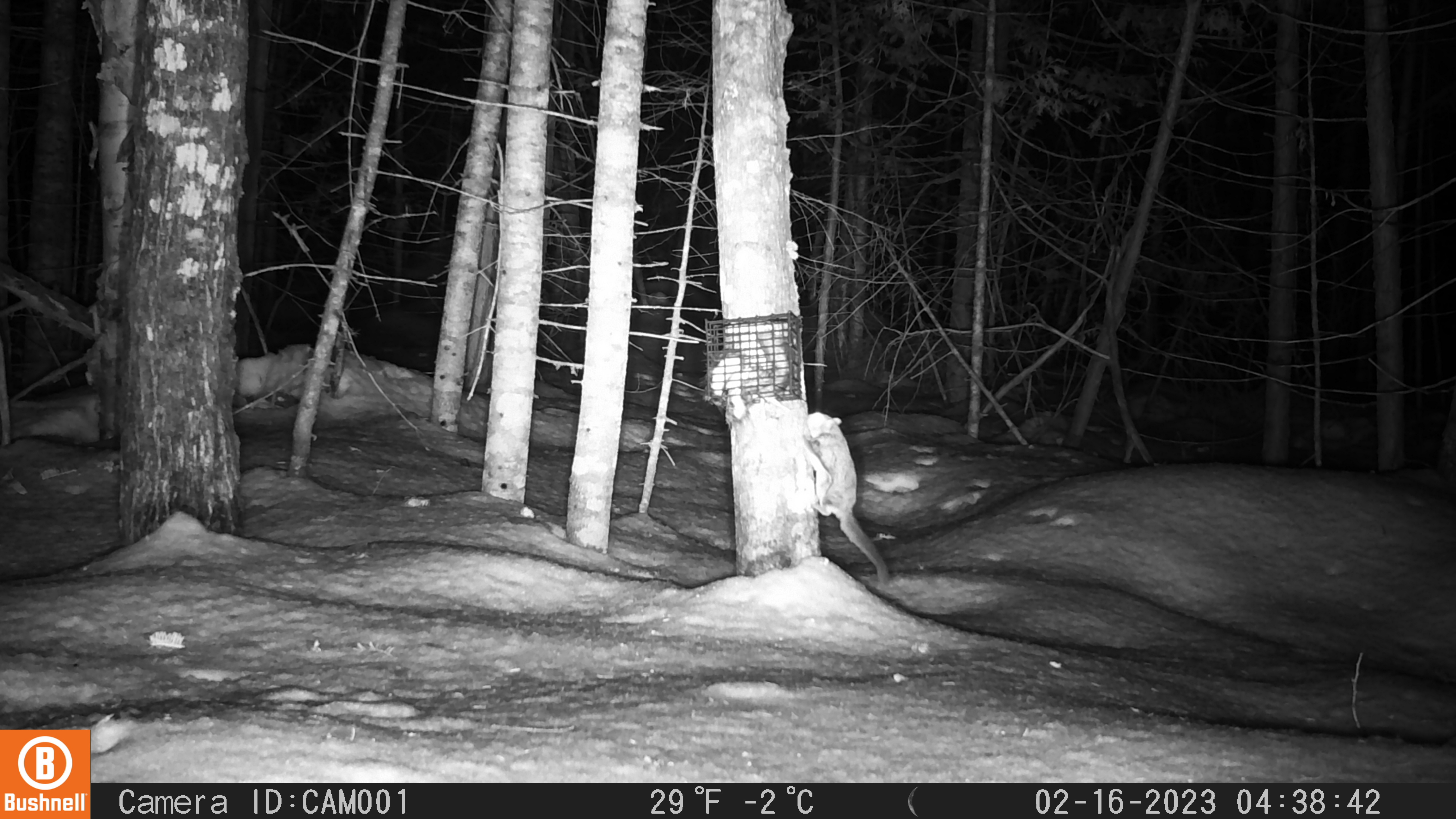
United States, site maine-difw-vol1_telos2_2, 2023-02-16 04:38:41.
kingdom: Animalia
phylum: Chordata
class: Mammalia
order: Rodentia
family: Sciuridae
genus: Glaucomys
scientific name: Glaucomys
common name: flying squirrel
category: flying squirrel sp.